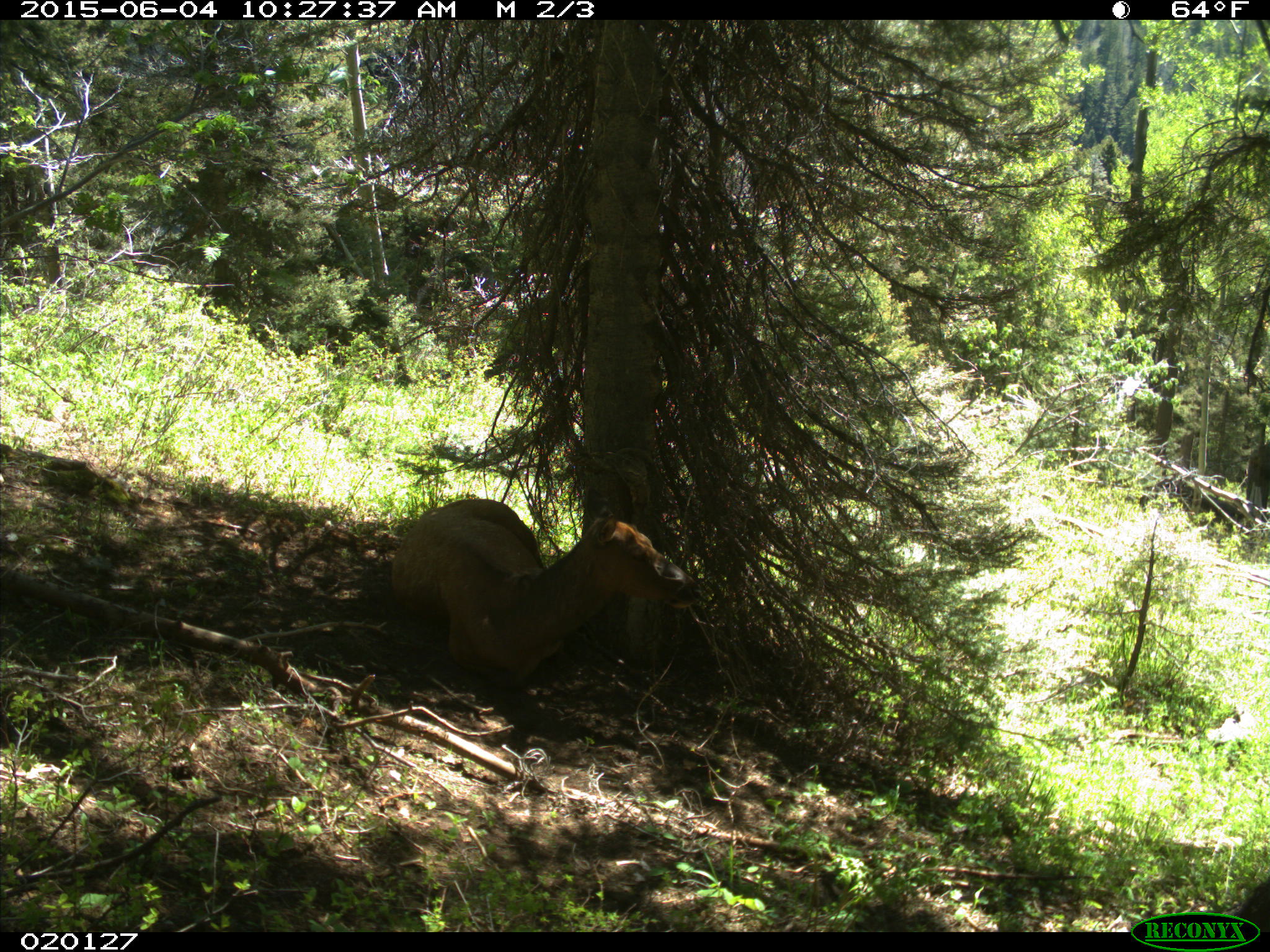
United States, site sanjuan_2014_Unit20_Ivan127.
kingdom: Animalia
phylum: Chordata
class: Mammalia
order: Artiodactyla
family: Cervidae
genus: Cervus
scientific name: Cervus elaphus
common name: red deer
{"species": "Cervus elaphus (red deer)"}